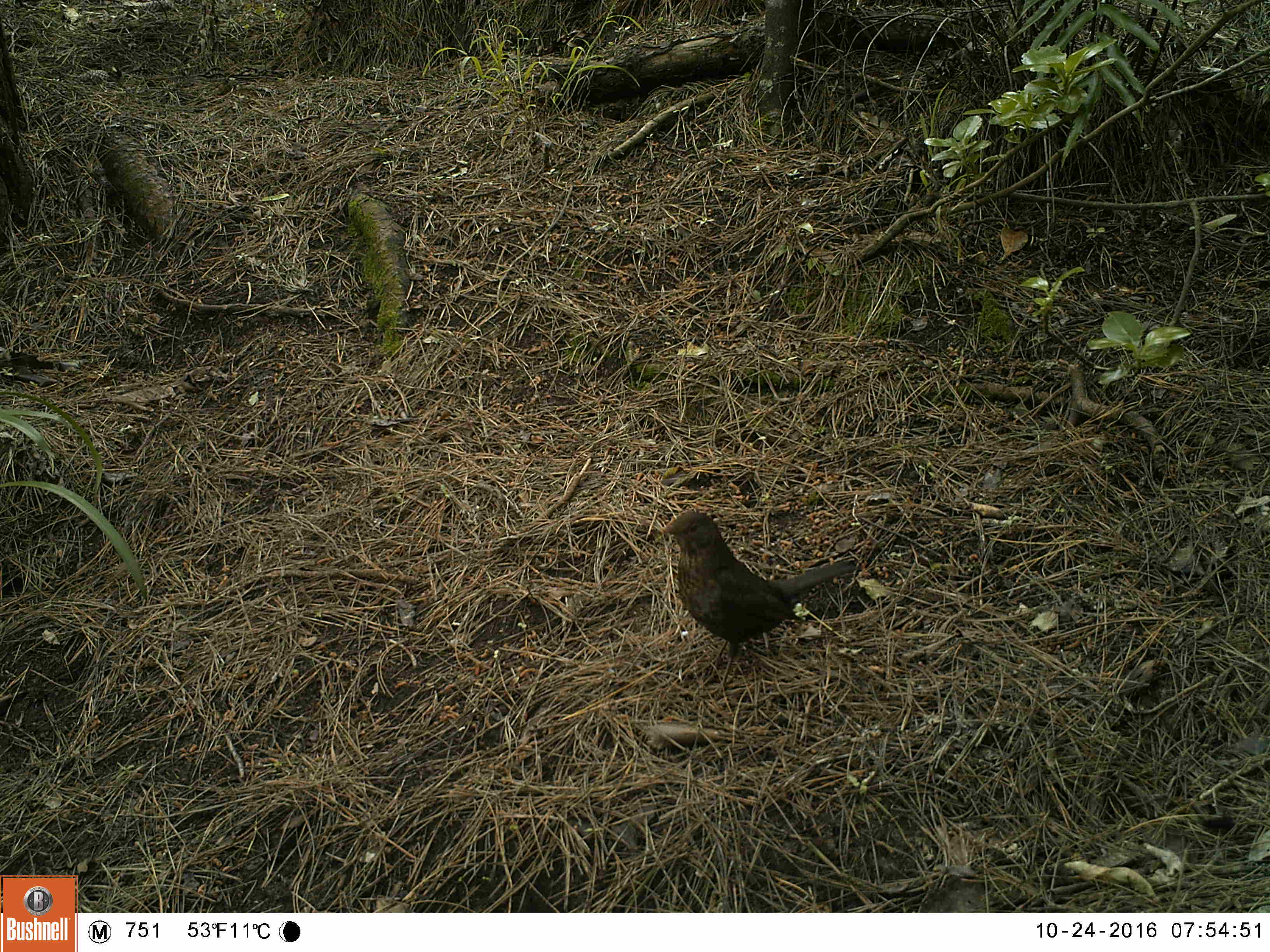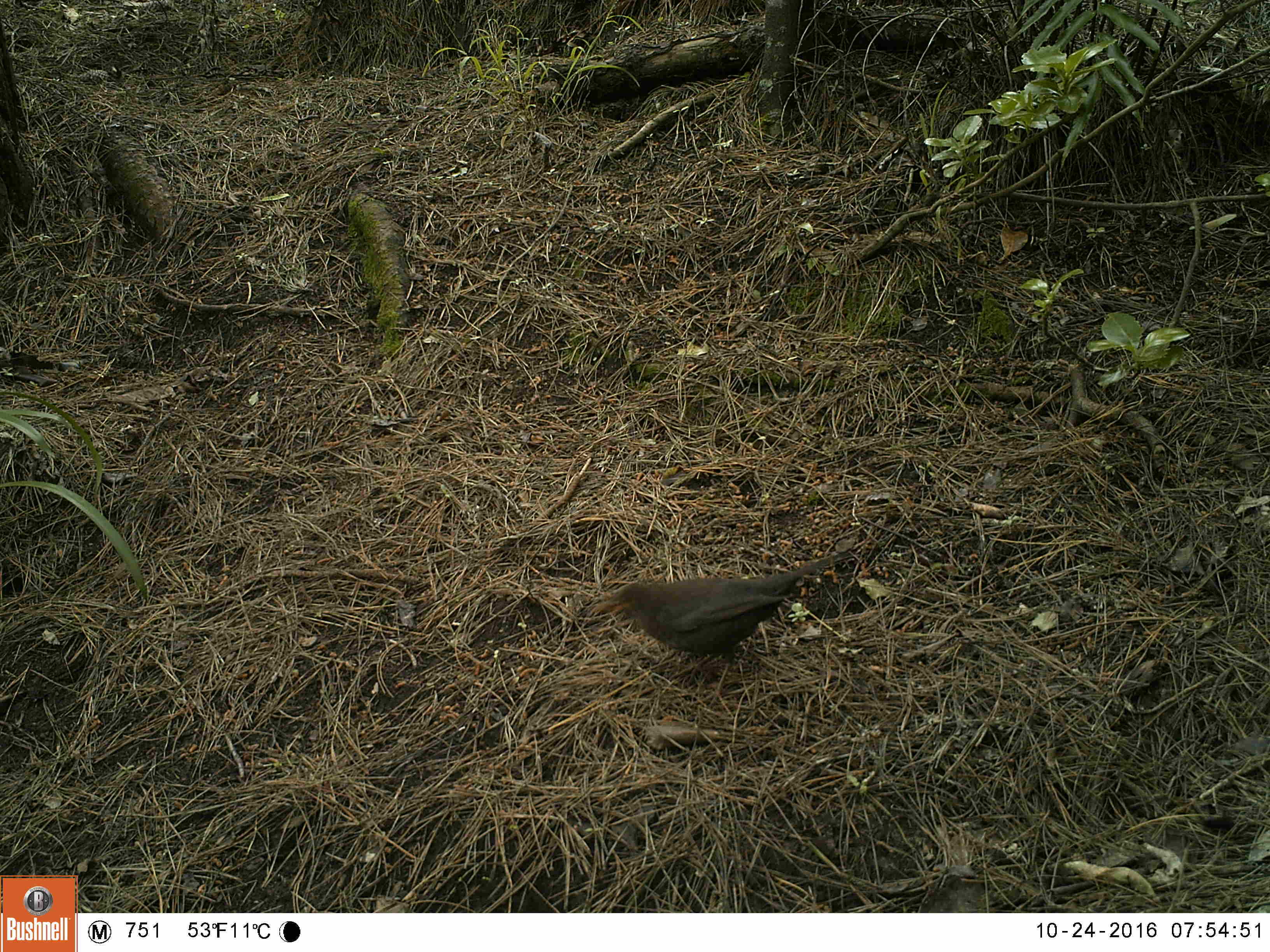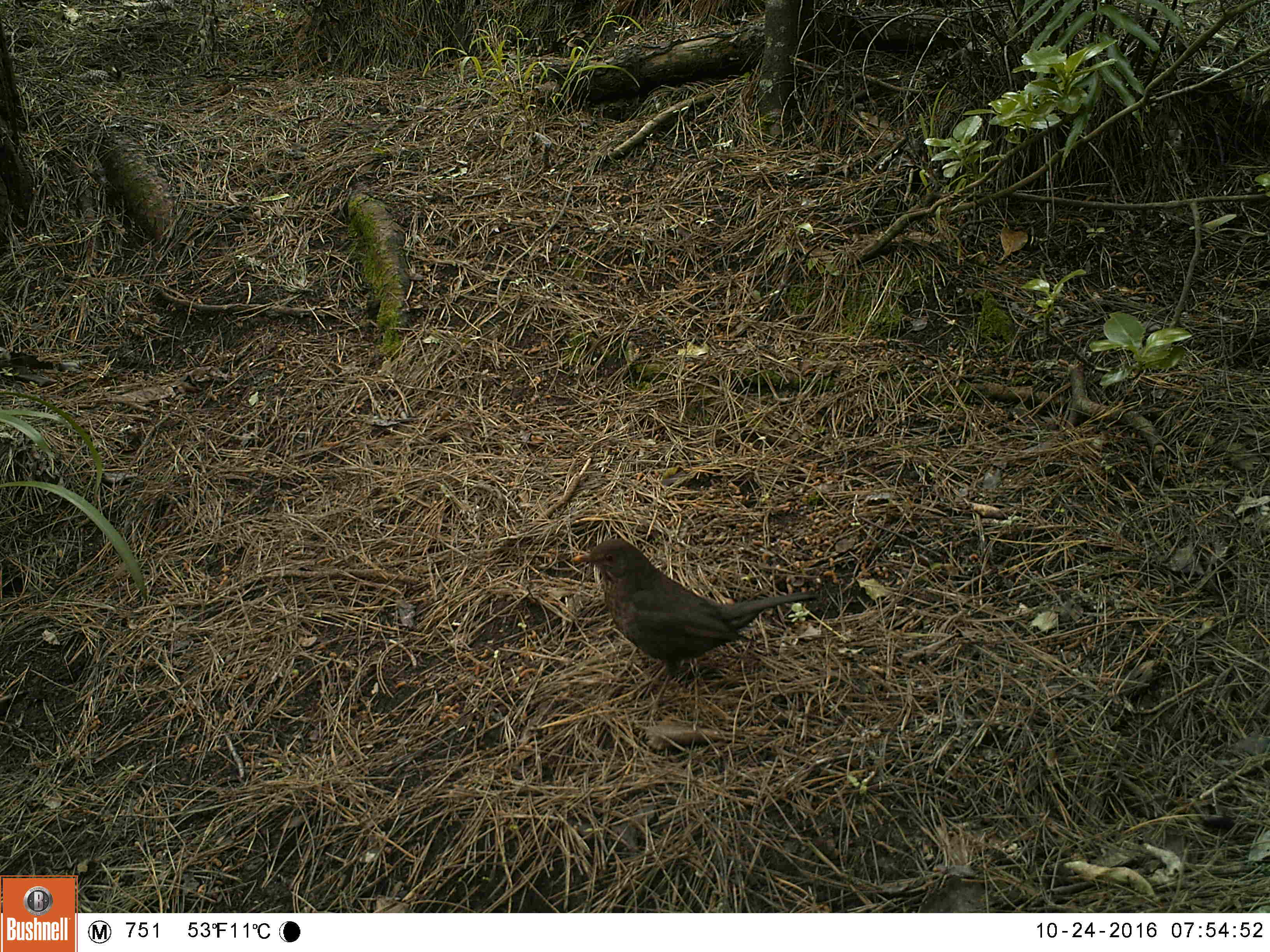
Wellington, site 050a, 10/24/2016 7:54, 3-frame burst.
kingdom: Animalia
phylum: Chordata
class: Aves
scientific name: Aves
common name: bird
Bird (Aves).